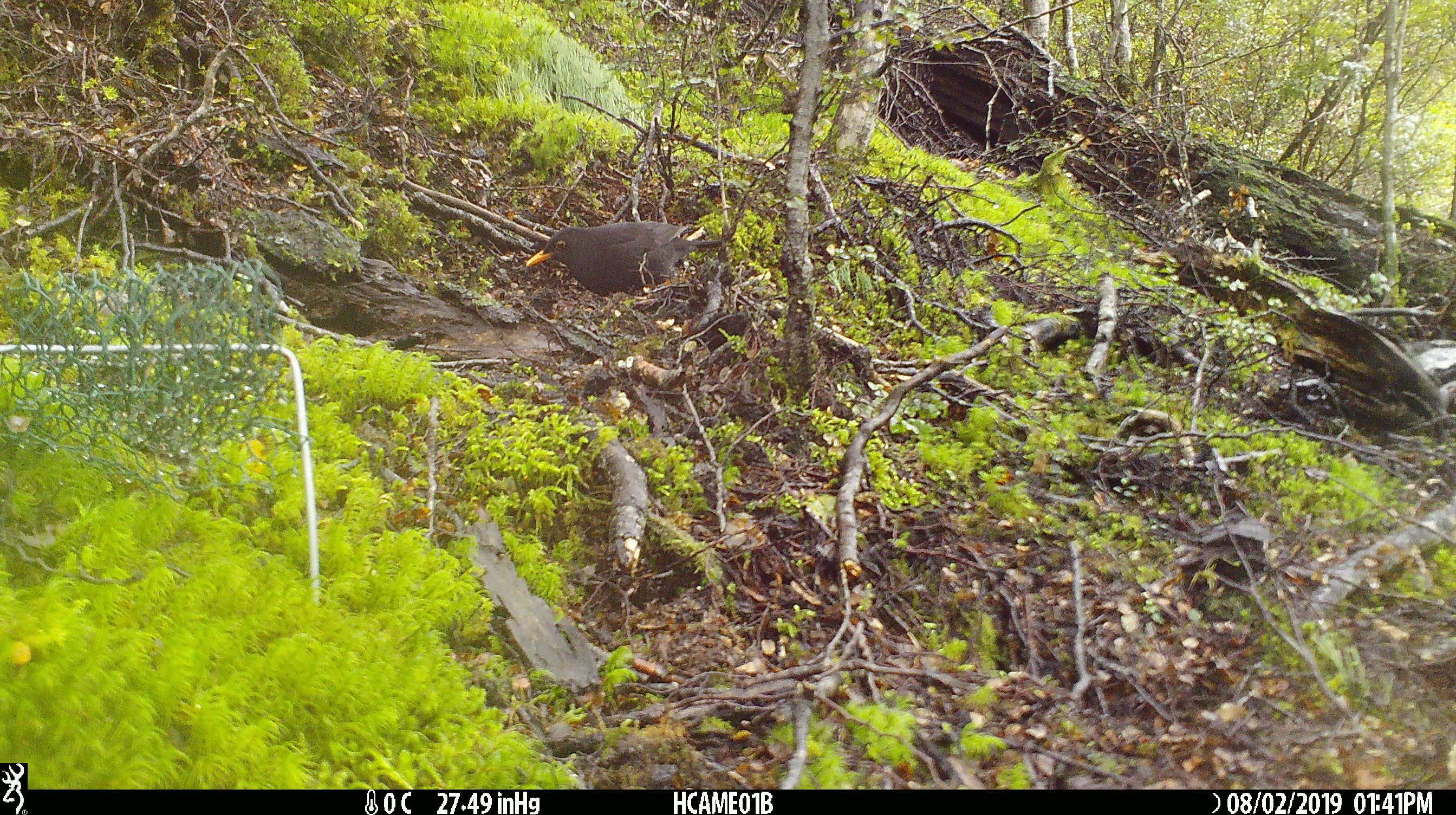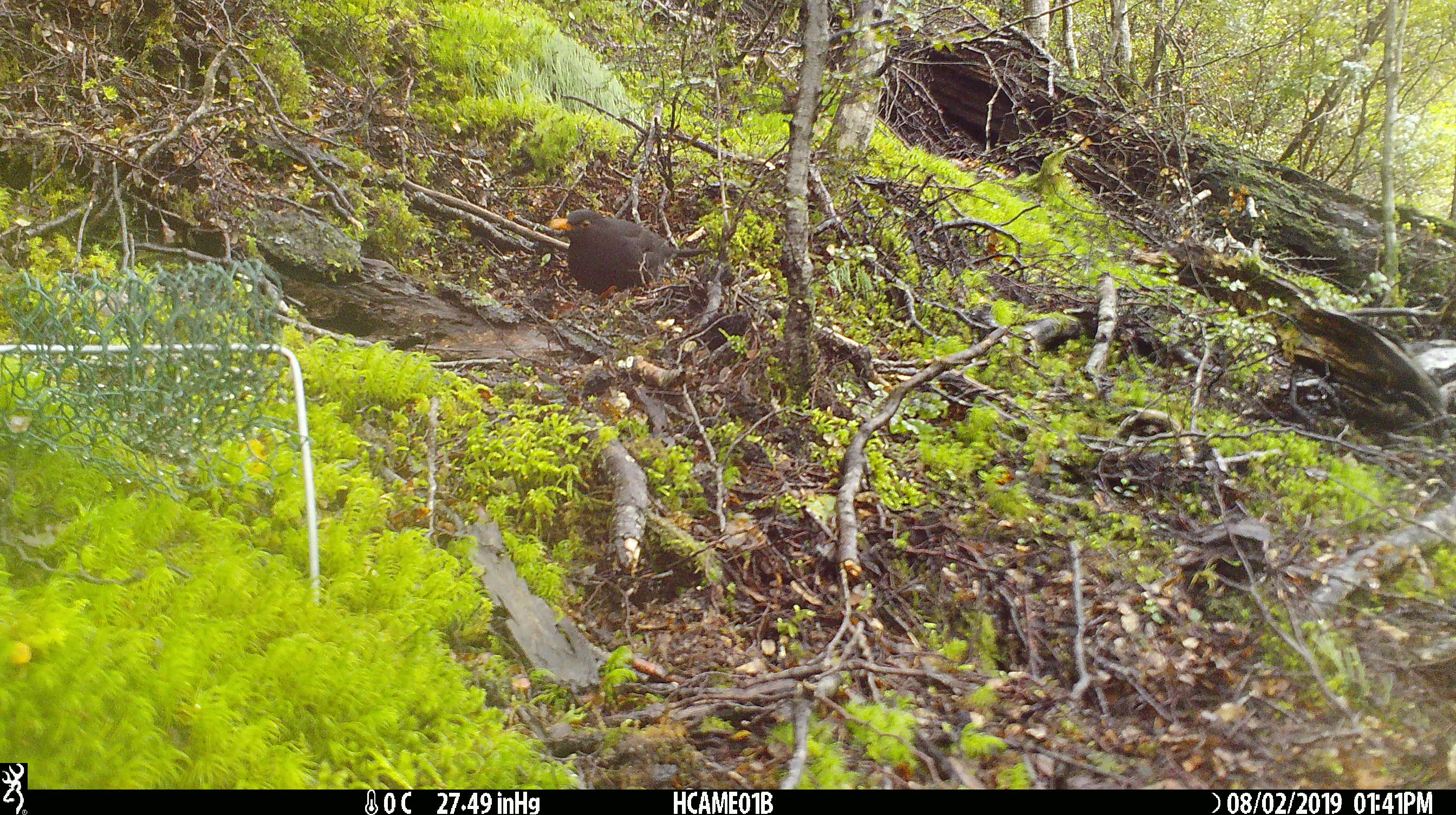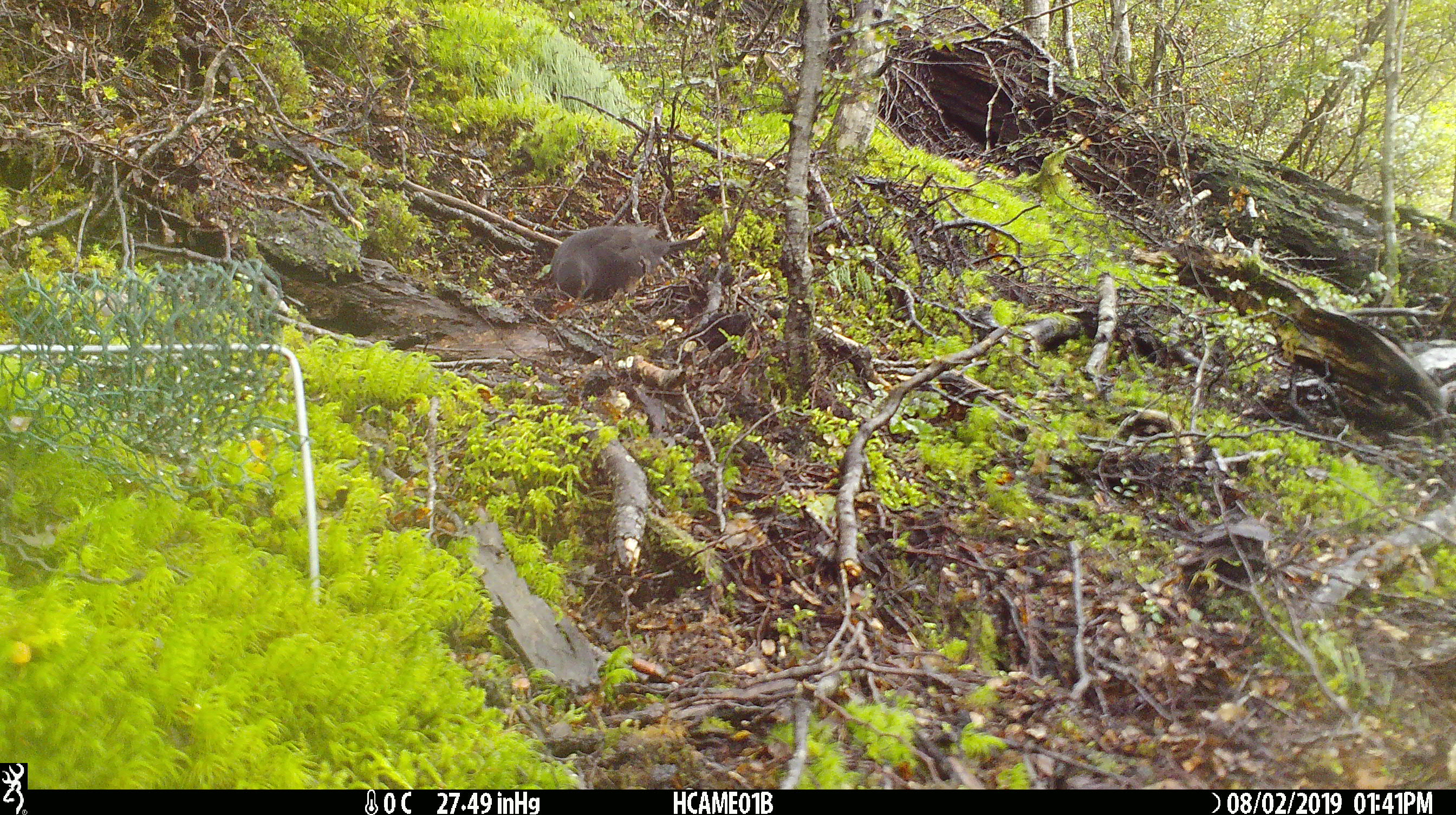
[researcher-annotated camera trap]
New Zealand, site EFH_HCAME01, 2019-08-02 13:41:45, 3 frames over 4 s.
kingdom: Animalia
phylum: Chordata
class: Aves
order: Passeriformes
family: Turdidae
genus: Turdus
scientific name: Turdus merula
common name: eurasian blackbird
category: blackbird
Blackbird (eurasian blackbird) (Turdus merula).